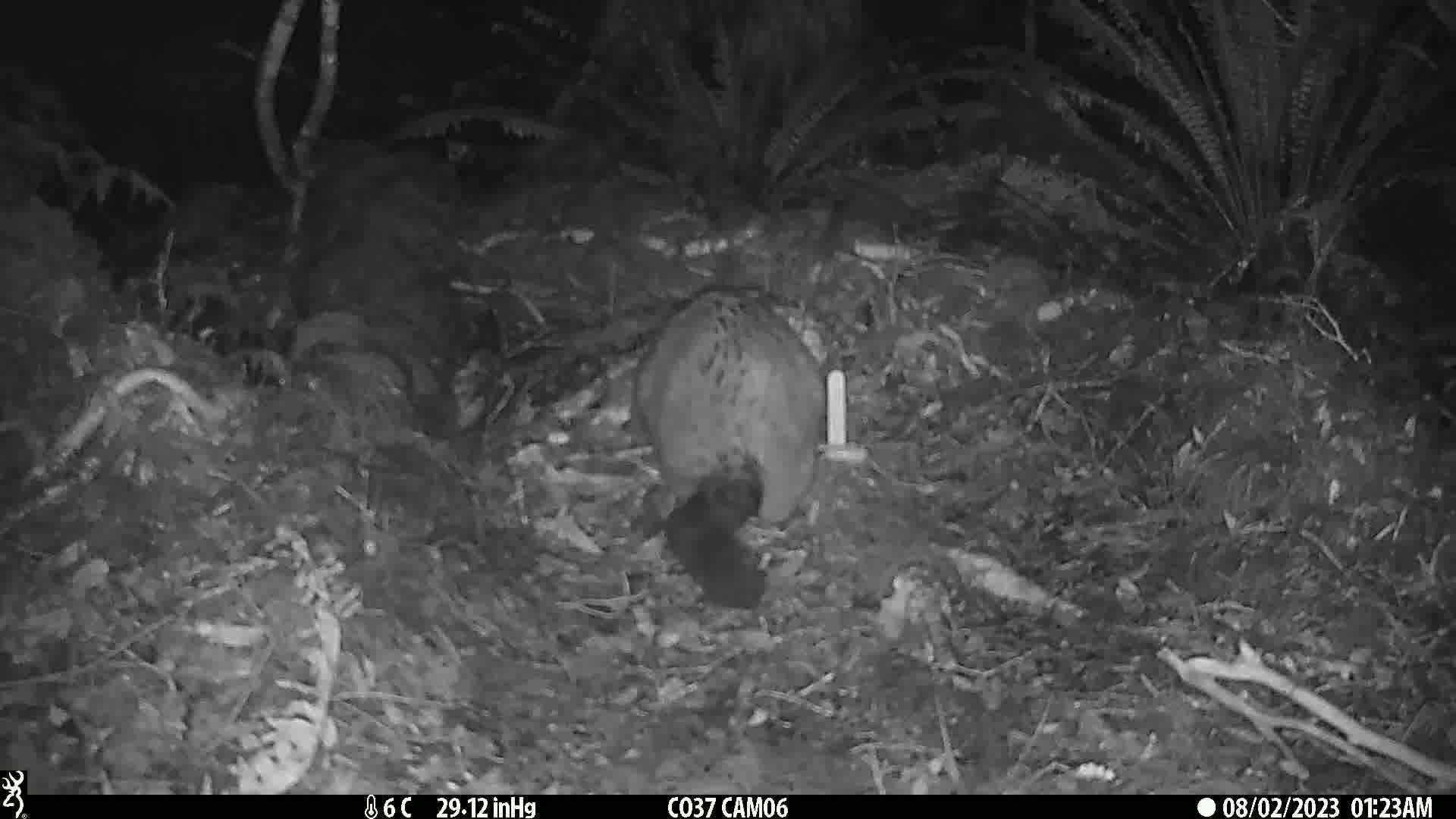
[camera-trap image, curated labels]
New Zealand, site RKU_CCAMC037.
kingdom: Animalia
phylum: Chordata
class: Mammalia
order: Diprotodontia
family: Phalangeridae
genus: Trichosurus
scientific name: Trichosurus vulpecula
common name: common brushtail possum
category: possum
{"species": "possum (common brushtail possum) (Trichosurus vulpecula)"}